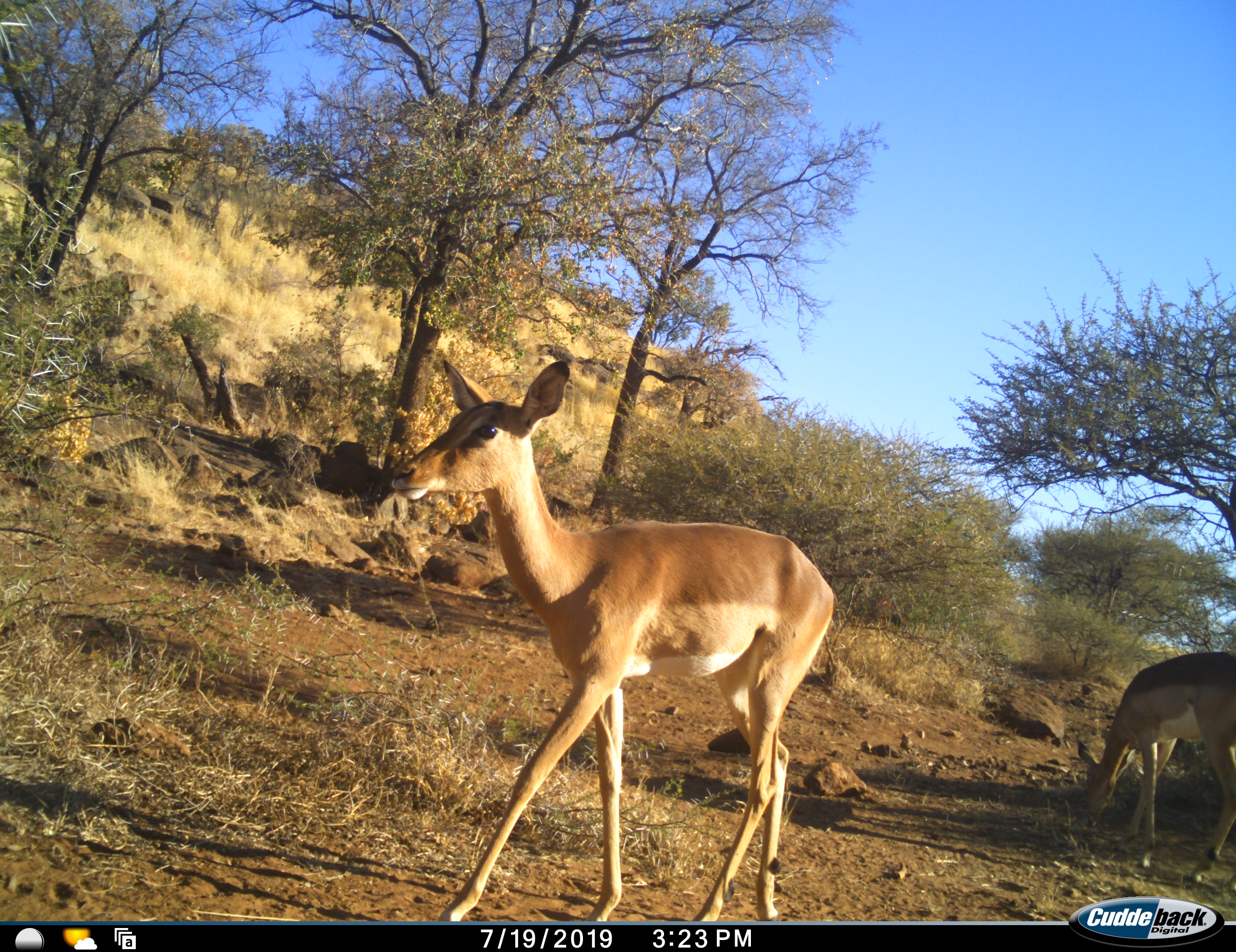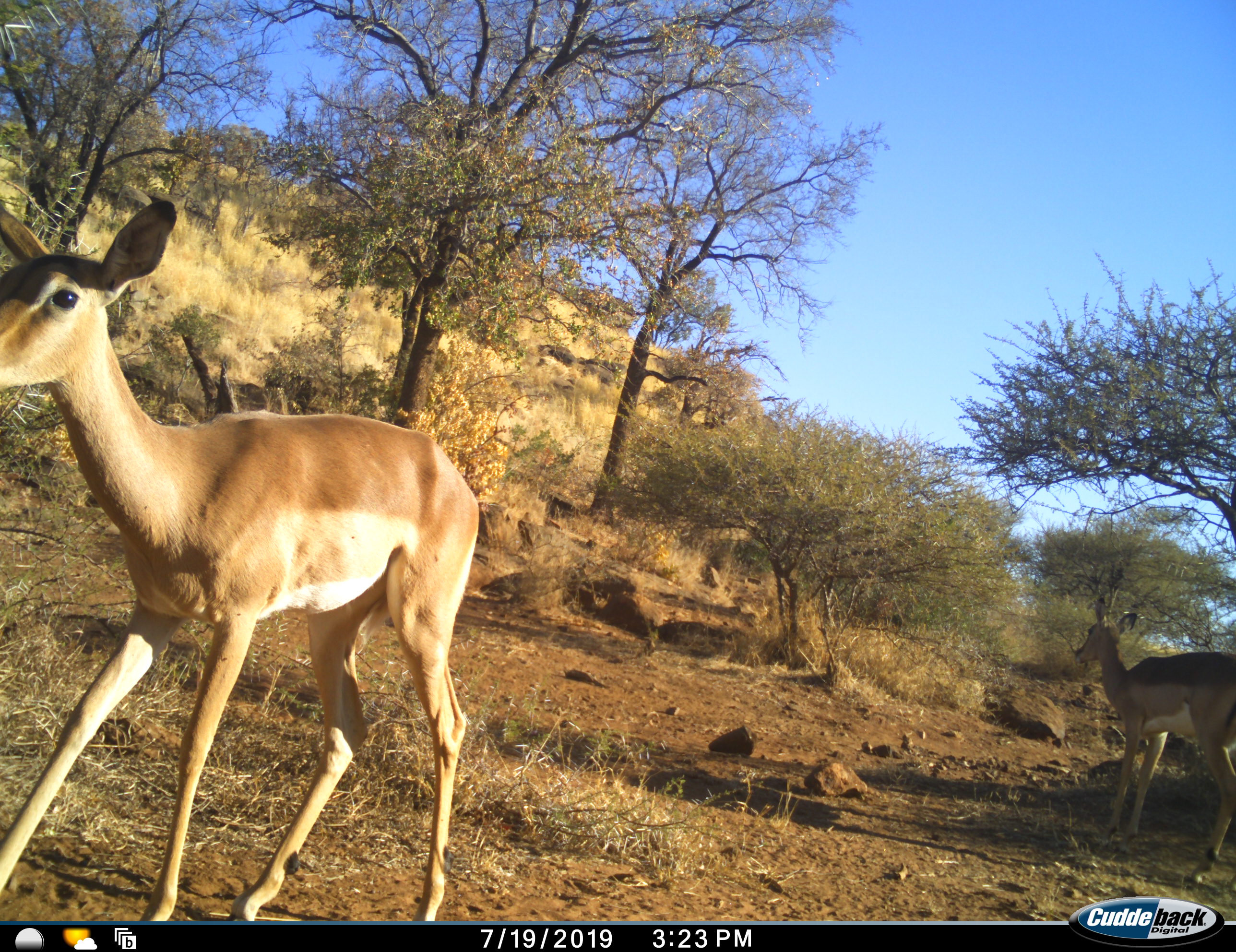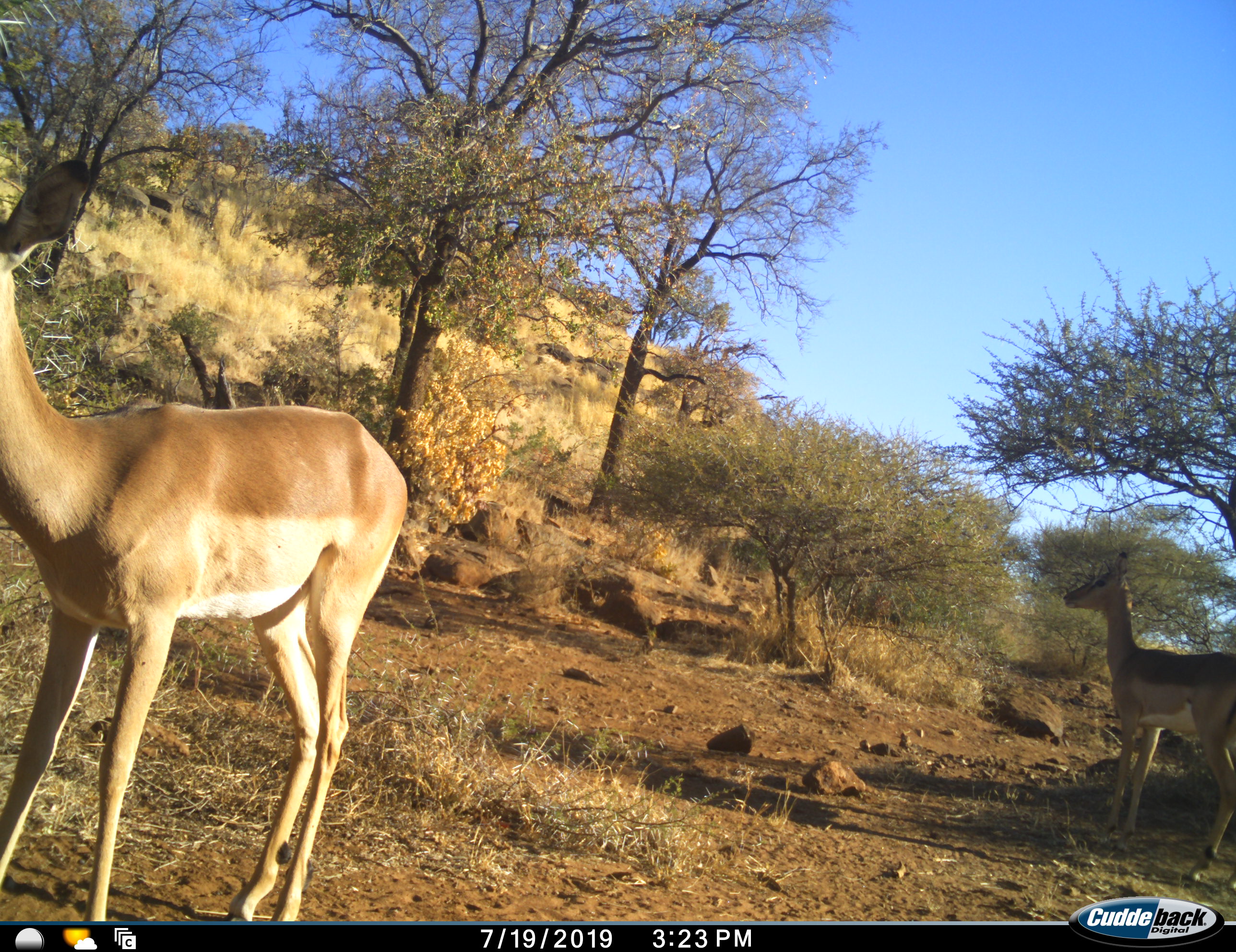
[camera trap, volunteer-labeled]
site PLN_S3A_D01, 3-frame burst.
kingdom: Animalia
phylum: Chordata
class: Mammalia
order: Artiodactyla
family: Bovidae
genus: Aepyceros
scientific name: Aepyceros melampus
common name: impala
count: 2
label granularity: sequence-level